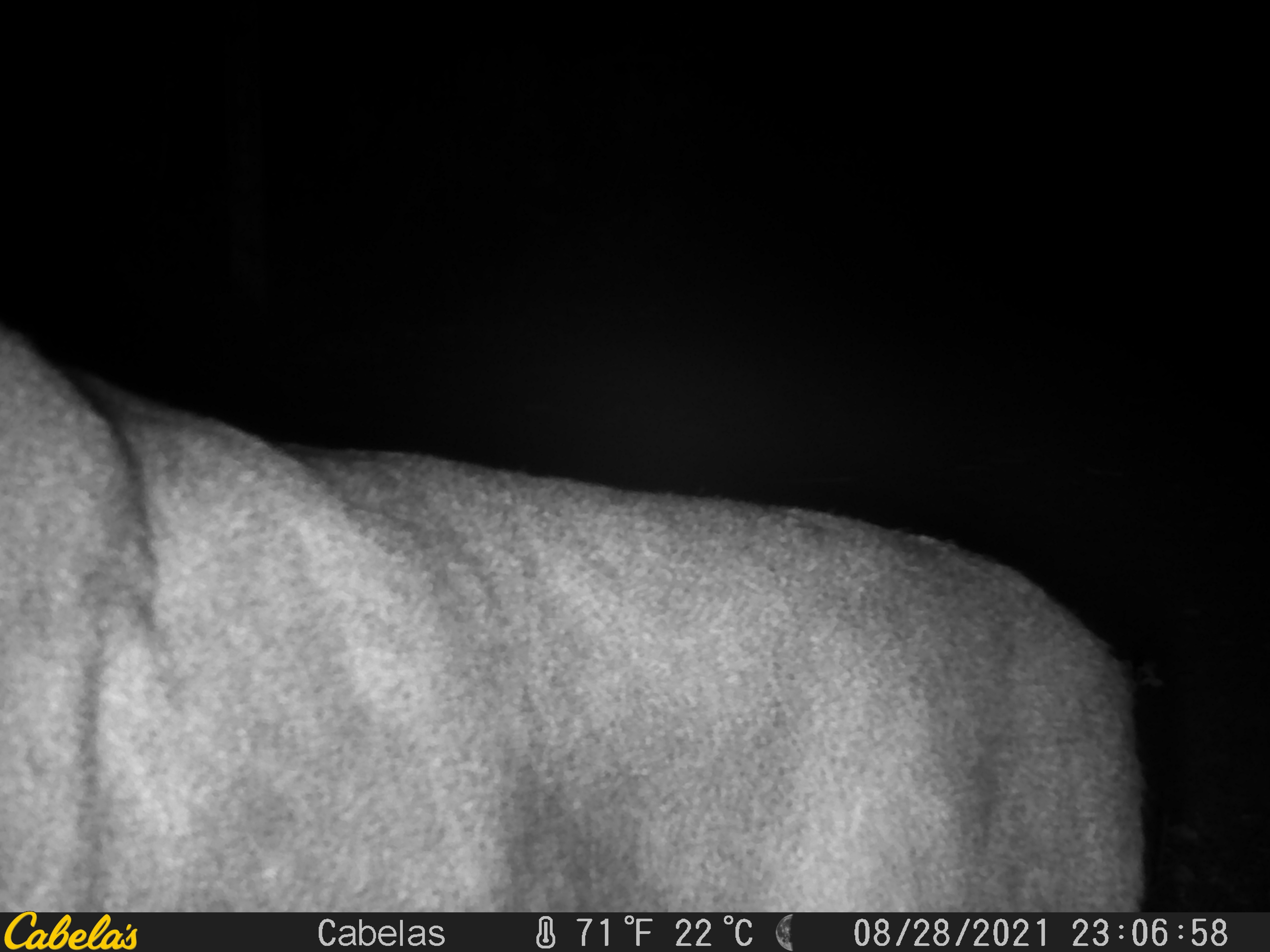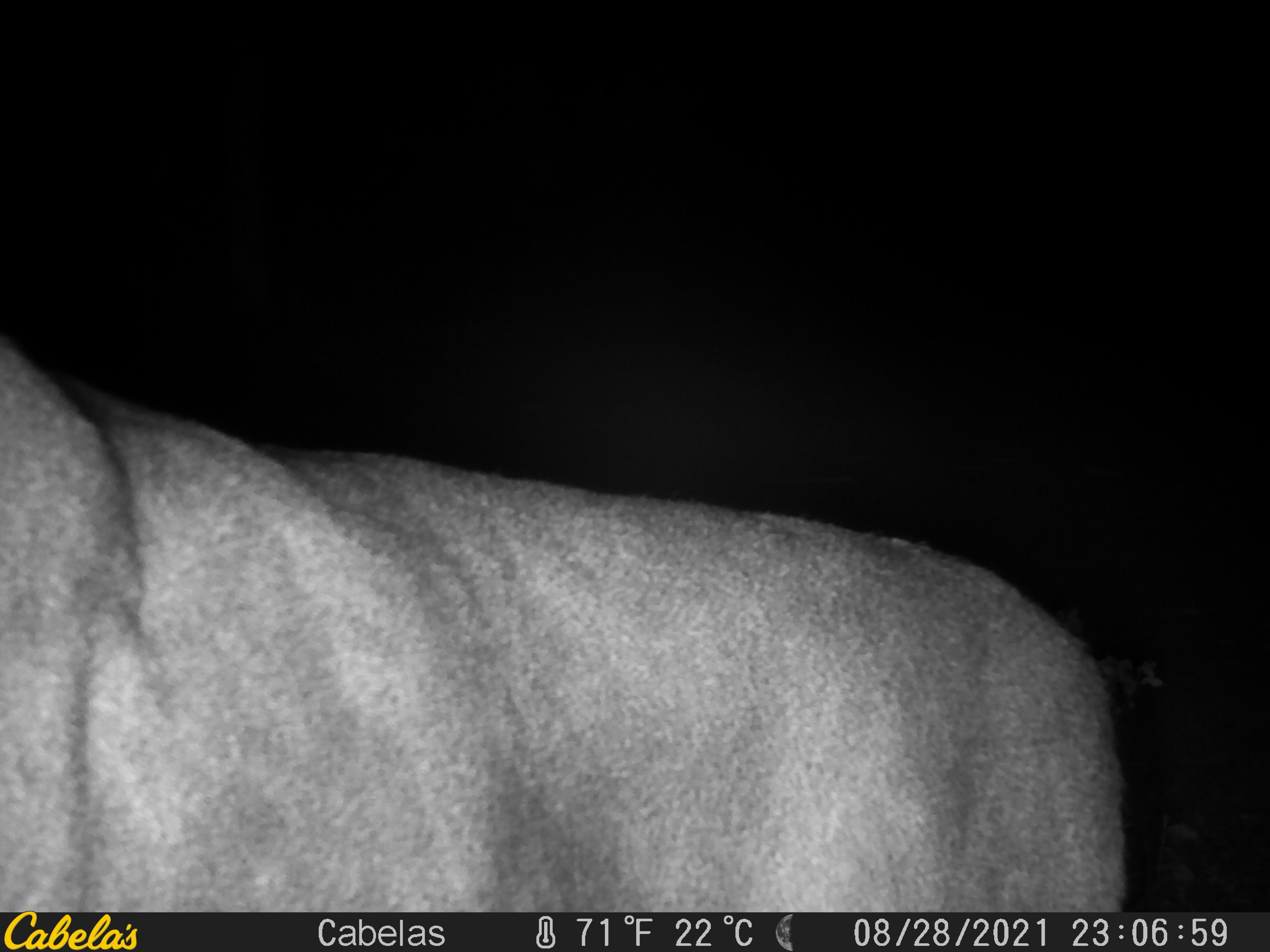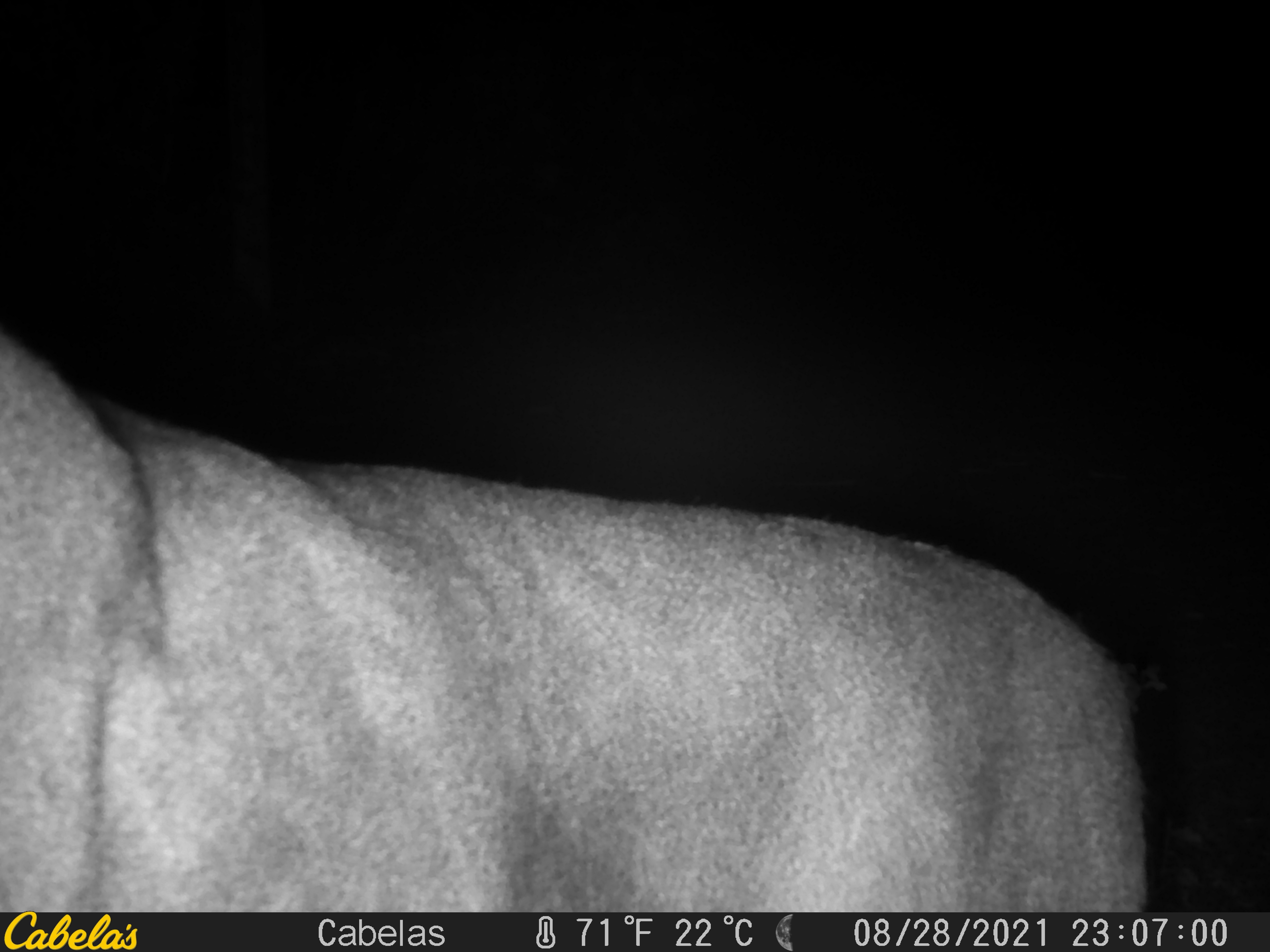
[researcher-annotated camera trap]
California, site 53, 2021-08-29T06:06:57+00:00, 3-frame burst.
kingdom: Animalia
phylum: Chordata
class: Mammalia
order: Artiodactyla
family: Cervidae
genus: Odocoileus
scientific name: Odocoileus hemionus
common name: mule deer